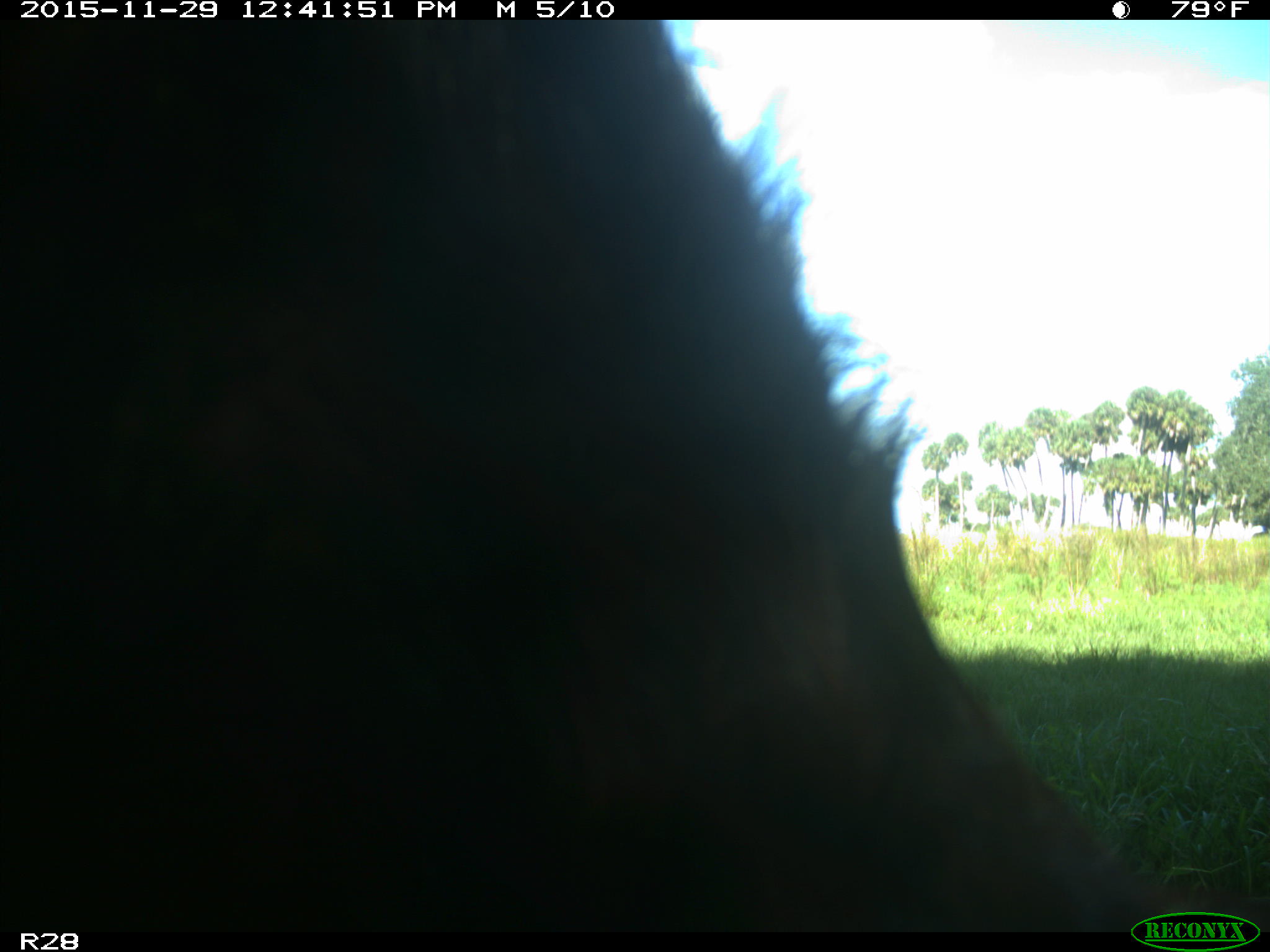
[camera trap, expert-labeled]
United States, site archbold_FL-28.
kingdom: Animalia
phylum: Chordata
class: Mammalia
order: Artiodactyla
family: Bovidae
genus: Bos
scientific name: Bos taurus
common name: domestic cow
Bos taurus (domestic cow).